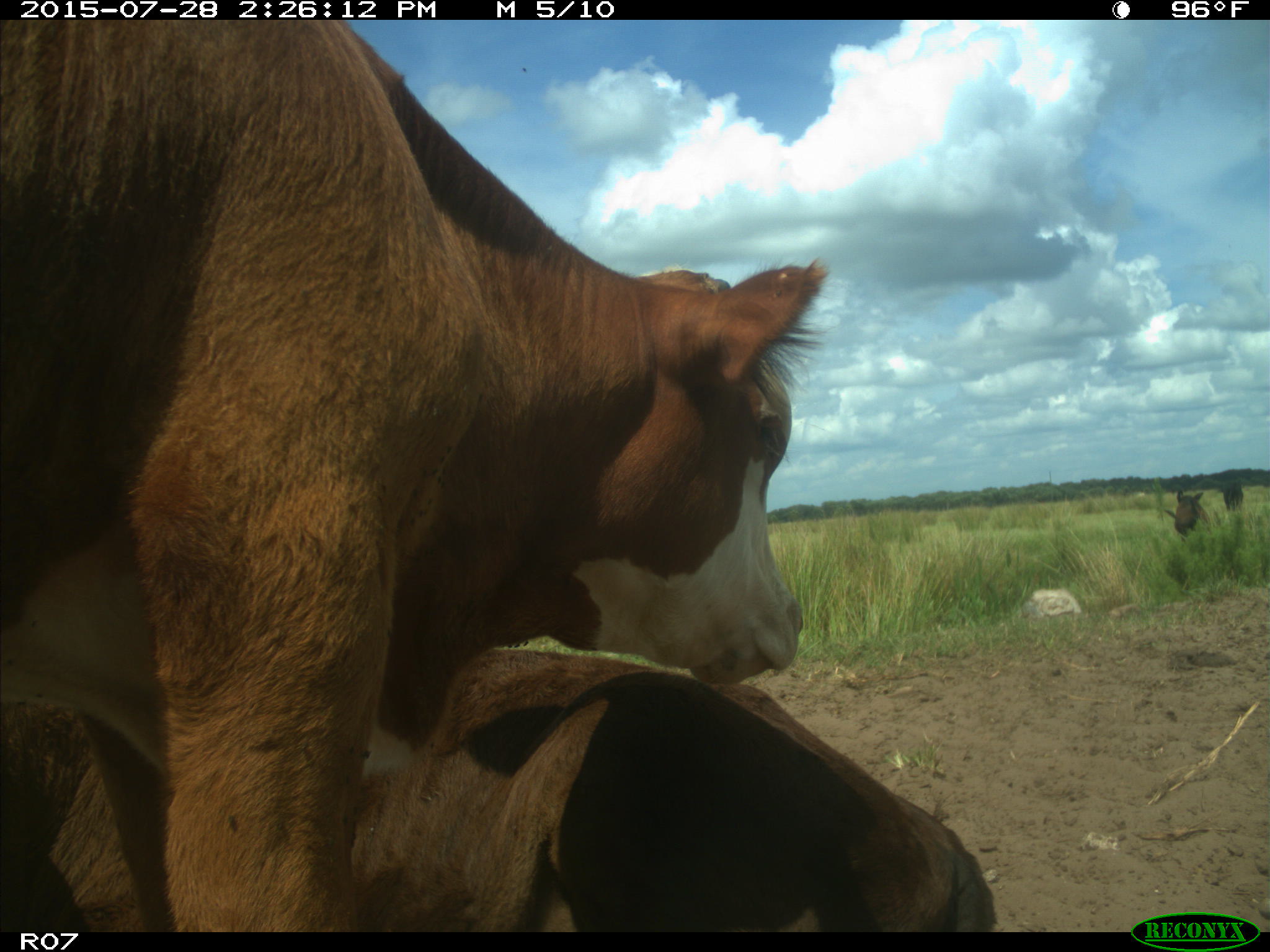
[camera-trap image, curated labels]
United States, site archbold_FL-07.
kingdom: Animalia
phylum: Chordata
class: Mammalia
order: Artiodactyla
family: Bovidae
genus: Bos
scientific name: Bos taurus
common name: domestic cow